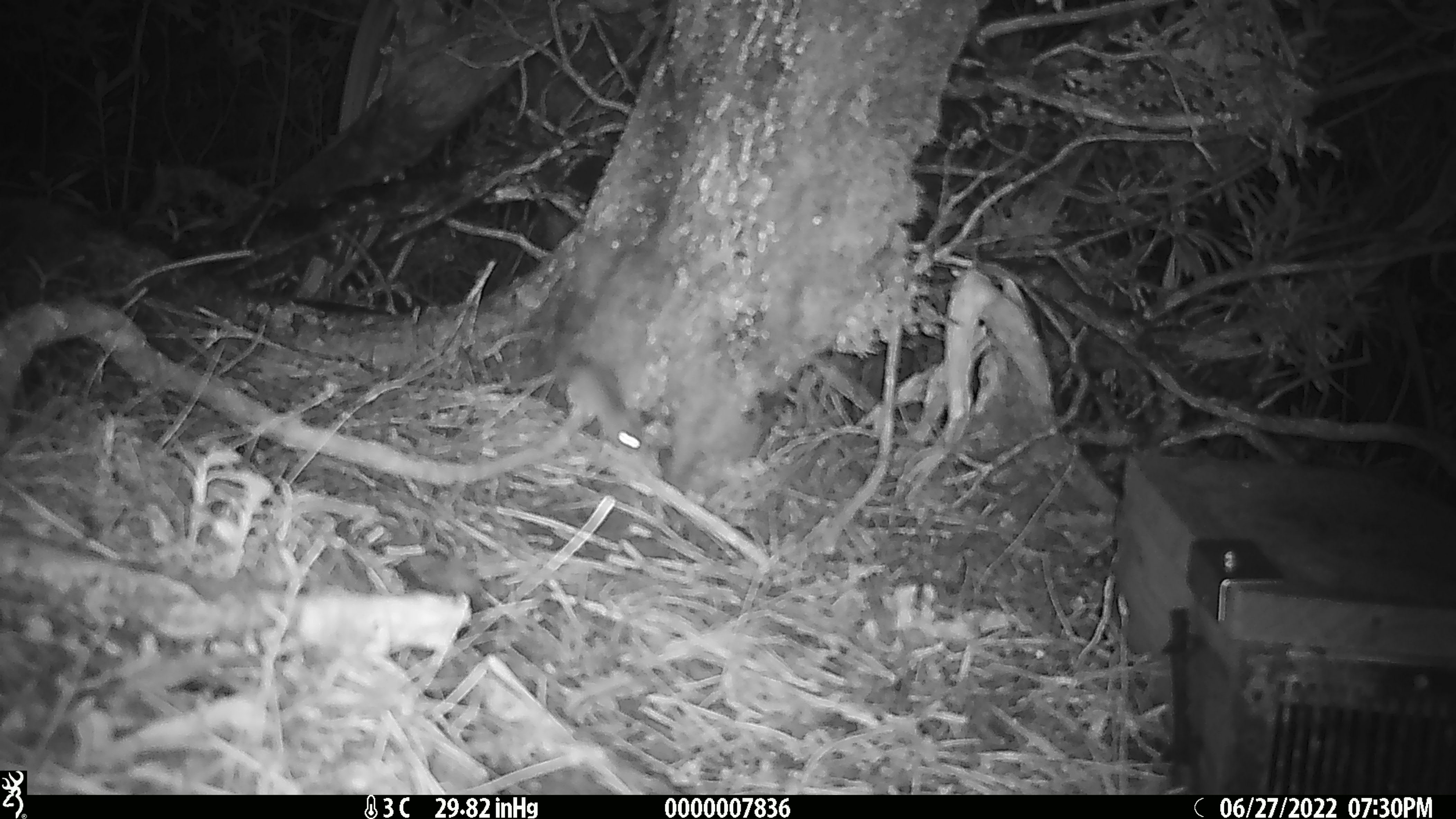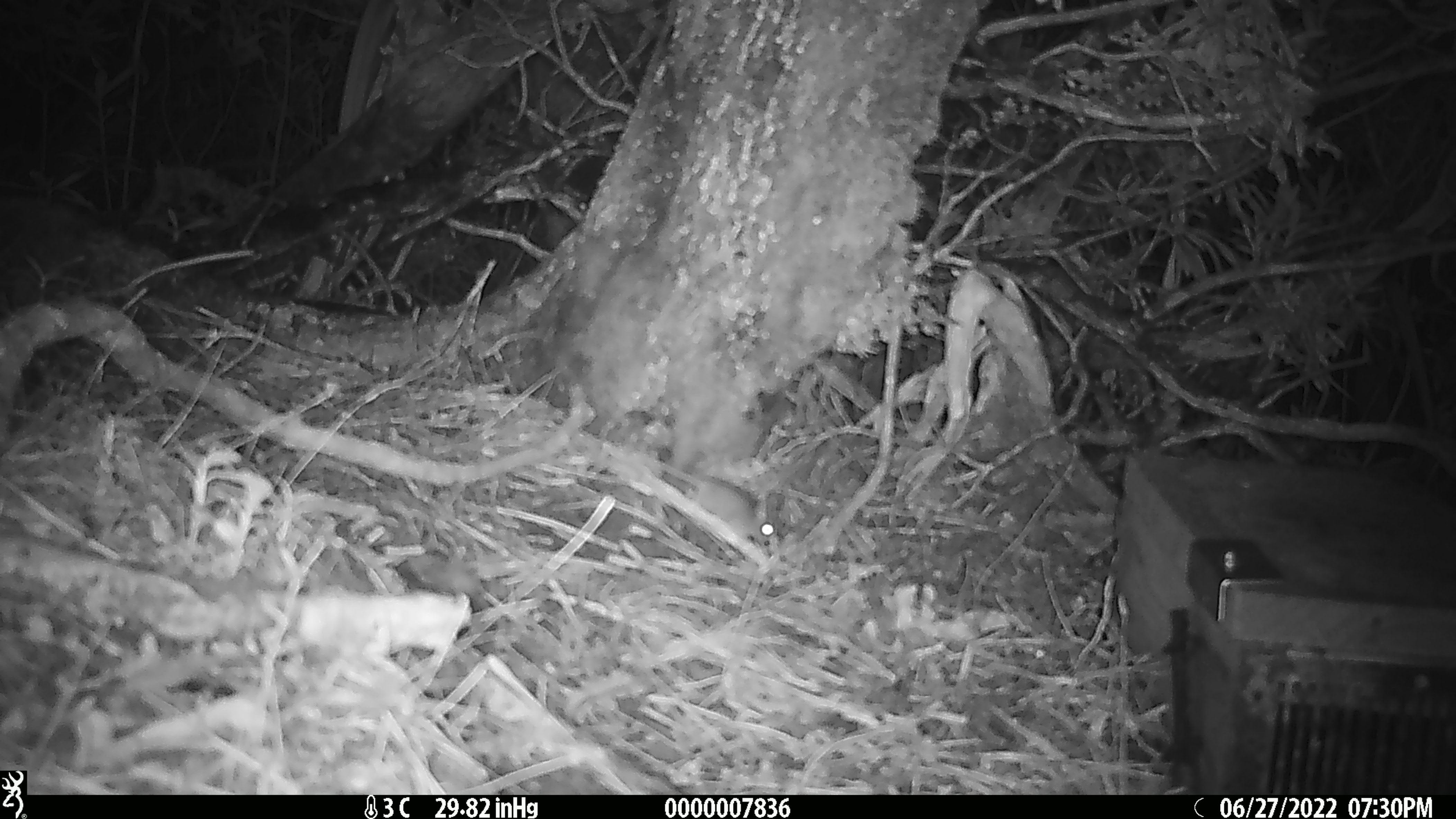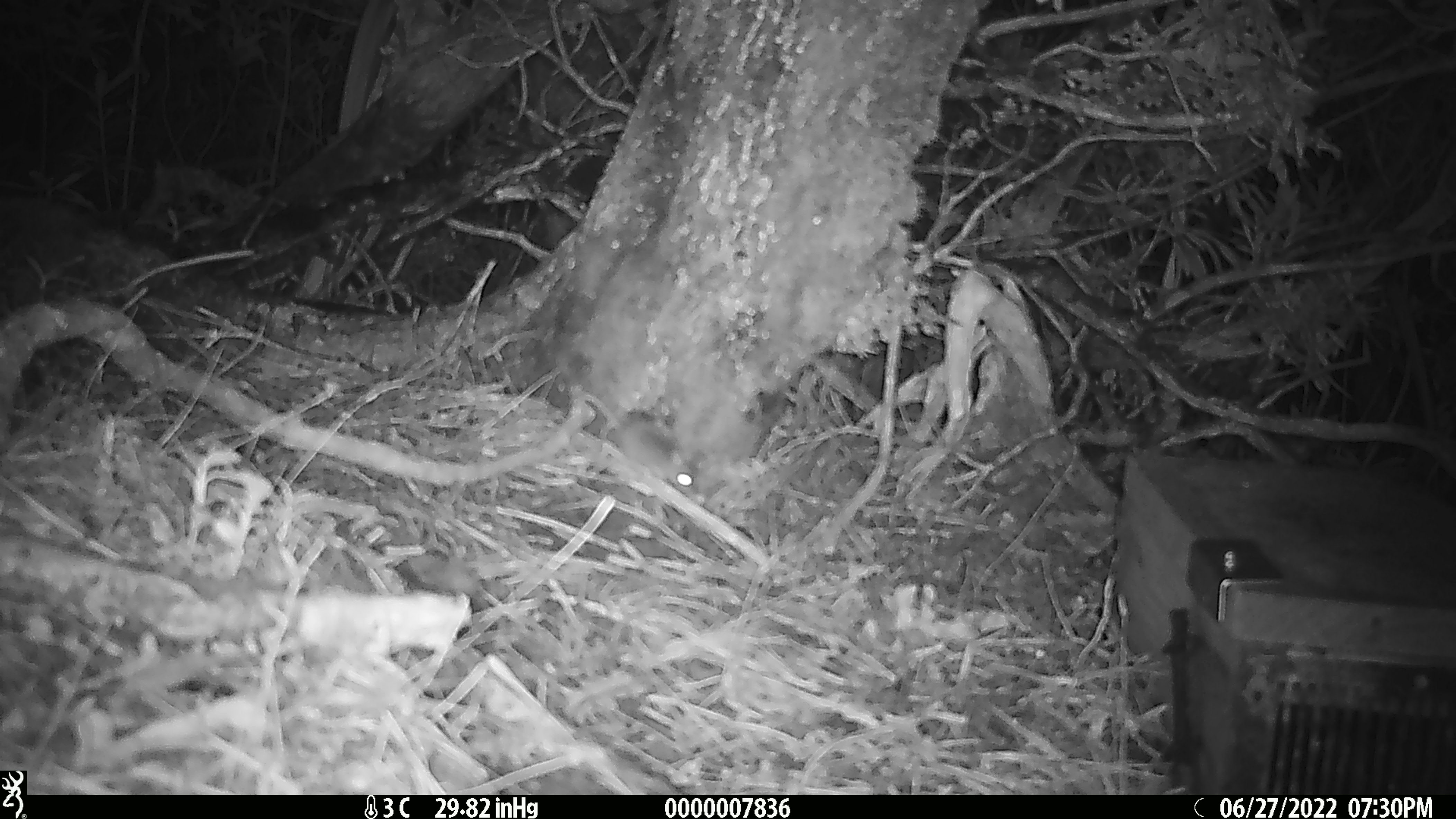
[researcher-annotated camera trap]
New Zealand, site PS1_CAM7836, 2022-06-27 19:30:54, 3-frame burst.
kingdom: Animalia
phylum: Chordata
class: Mammalia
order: Rodentia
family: Muridae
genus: Mus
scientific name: Mus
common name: mouse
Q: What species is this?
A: Mouse (Mus).